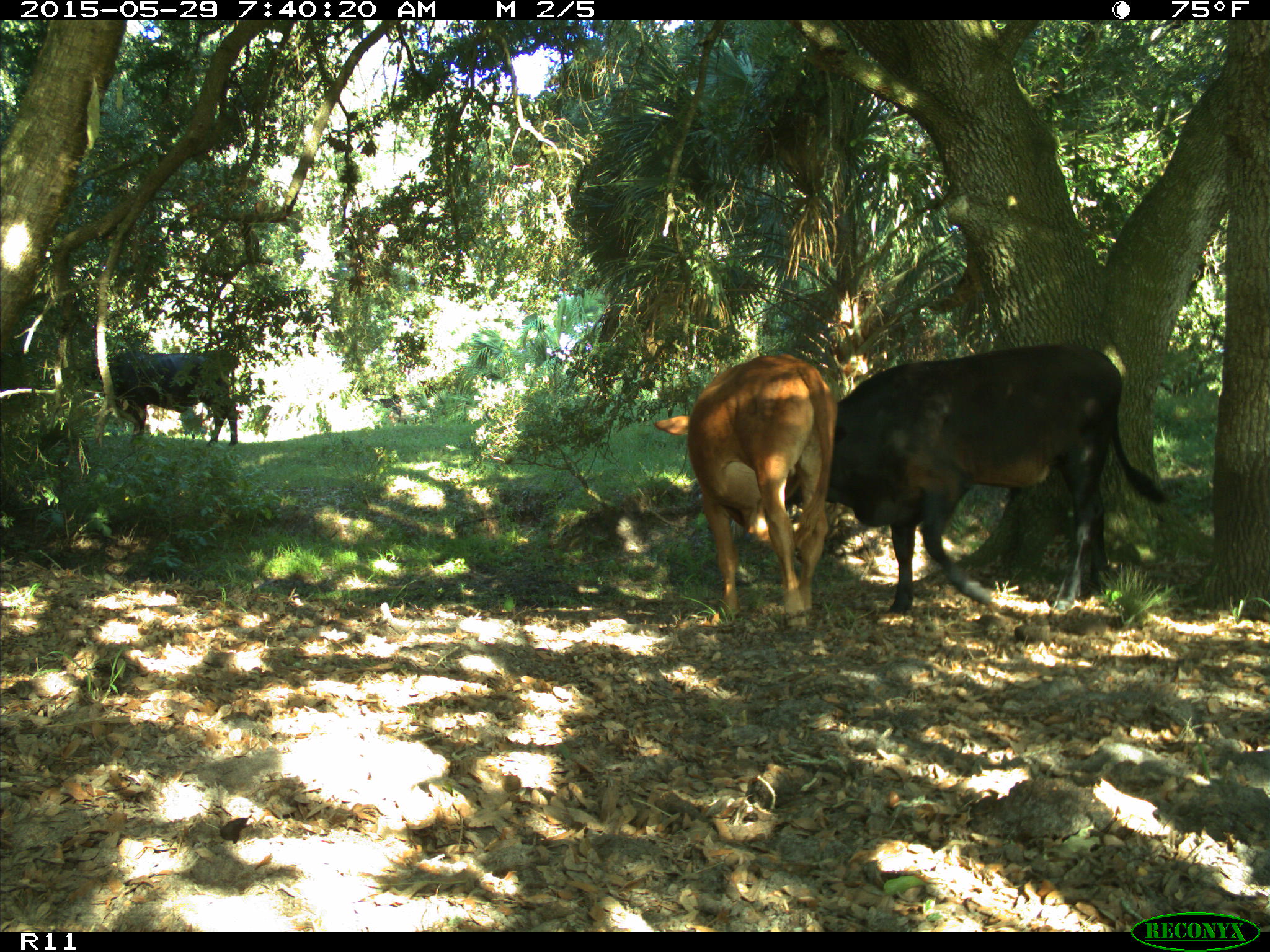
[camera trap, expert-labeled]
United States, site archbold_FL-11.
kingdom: Animalia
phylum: Chordata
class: Mammalia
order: Artiodactyla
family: Bovidae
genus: Bos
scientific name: Bos taurus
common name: domestic cow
Bos taurus (domestic cow).